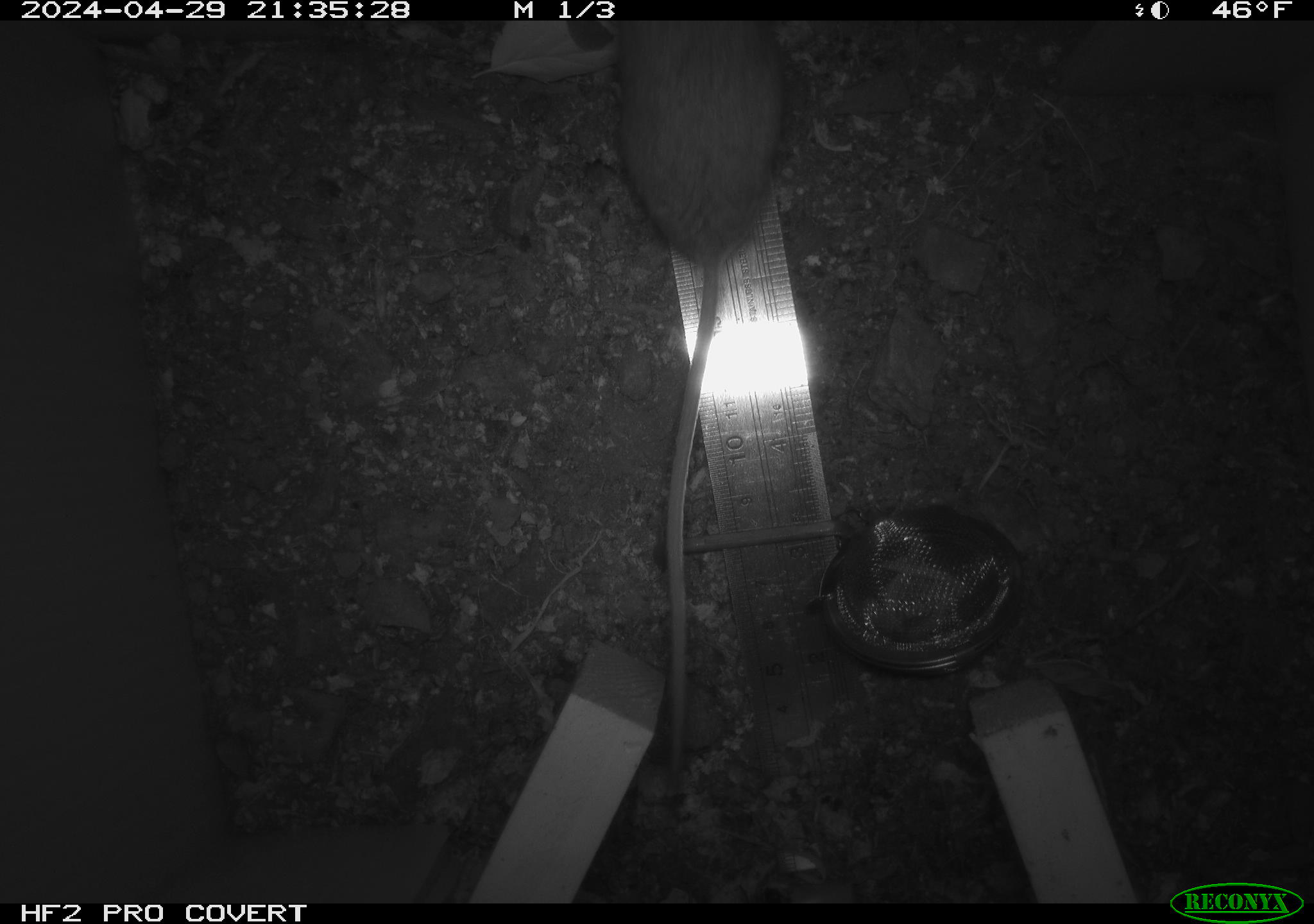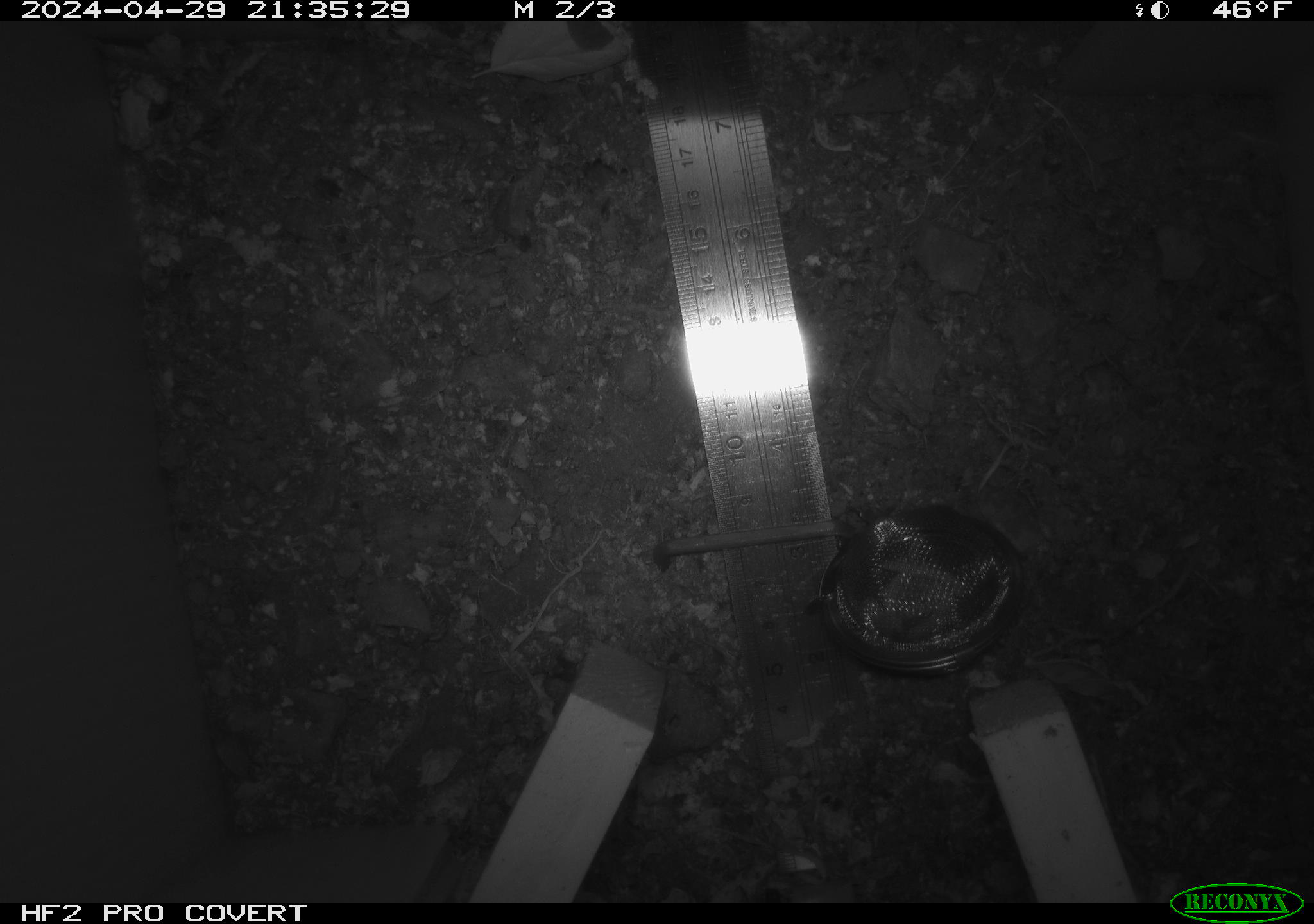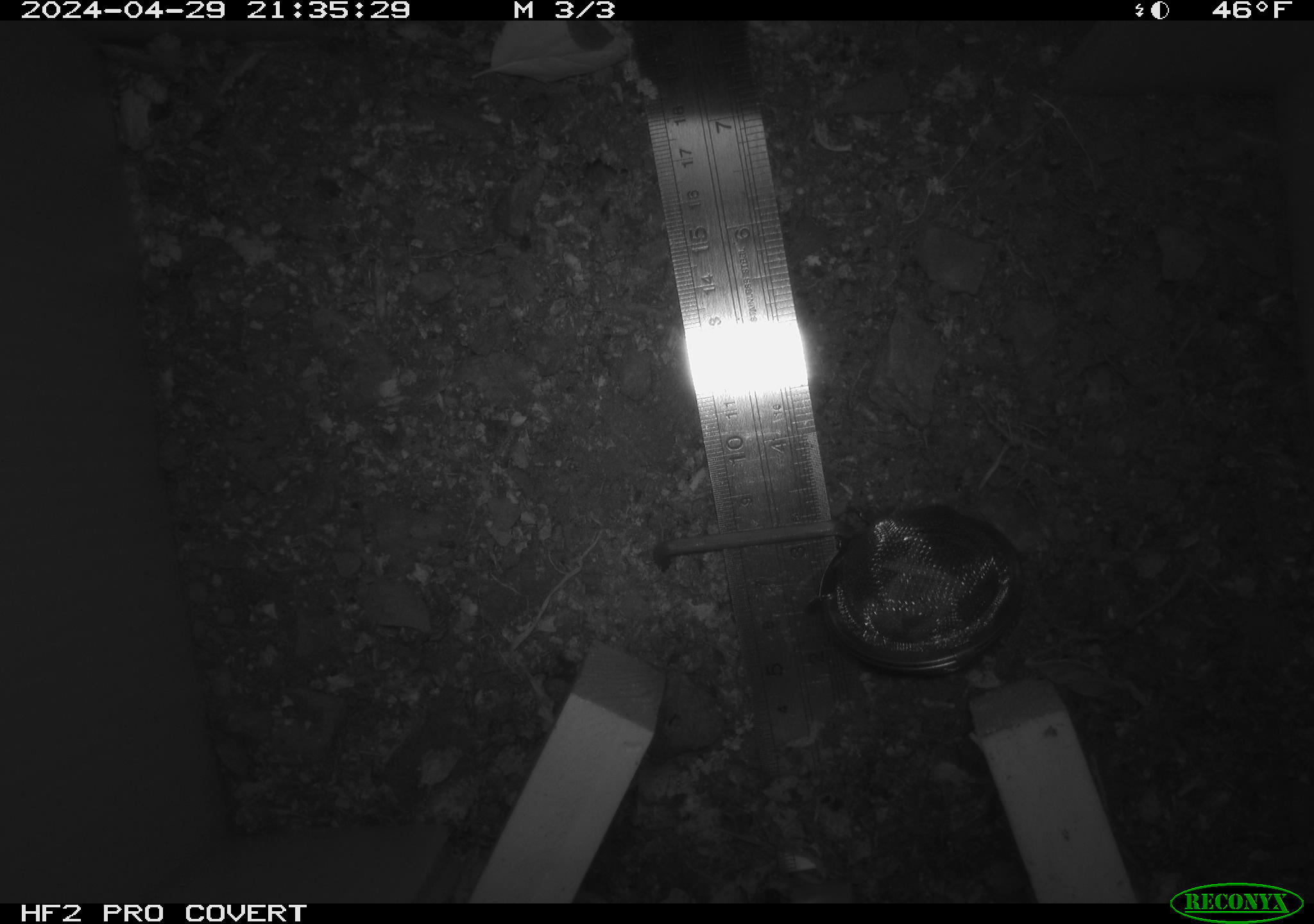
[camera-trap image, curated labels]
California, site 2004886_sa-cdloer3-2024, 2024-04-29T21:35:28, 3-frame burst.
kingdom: Animalia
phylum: Chordata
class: Mammalia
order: Rodentia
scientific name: Rodentia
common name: mouse species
Mouse species (Rodentia).